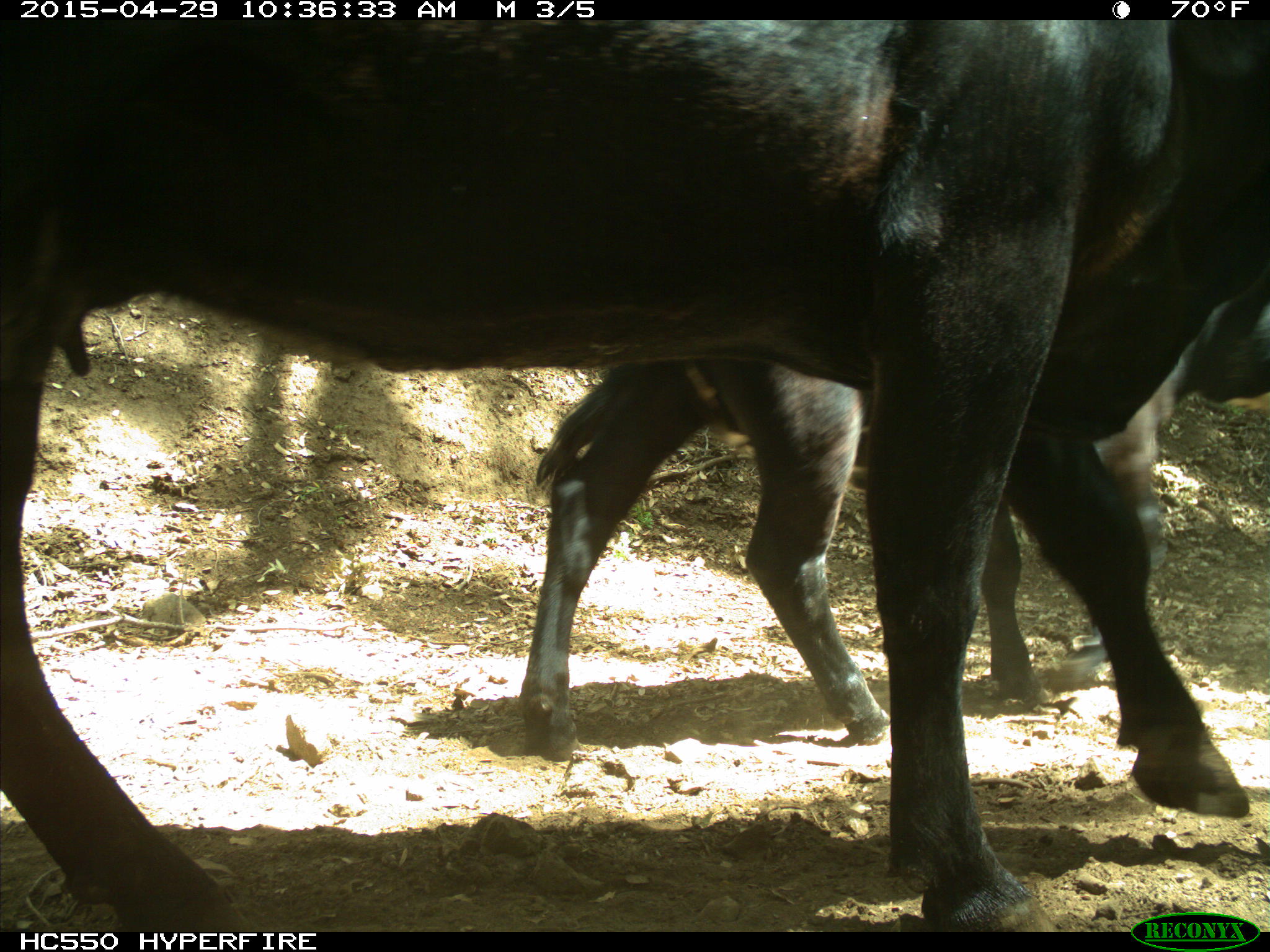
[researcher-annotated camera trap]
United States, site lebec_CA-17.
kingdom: Animalia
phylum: Chordata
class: Mammalia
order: Artiodactyla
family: Bovidae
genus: Bos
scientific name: Bos taurus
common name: domestic cow